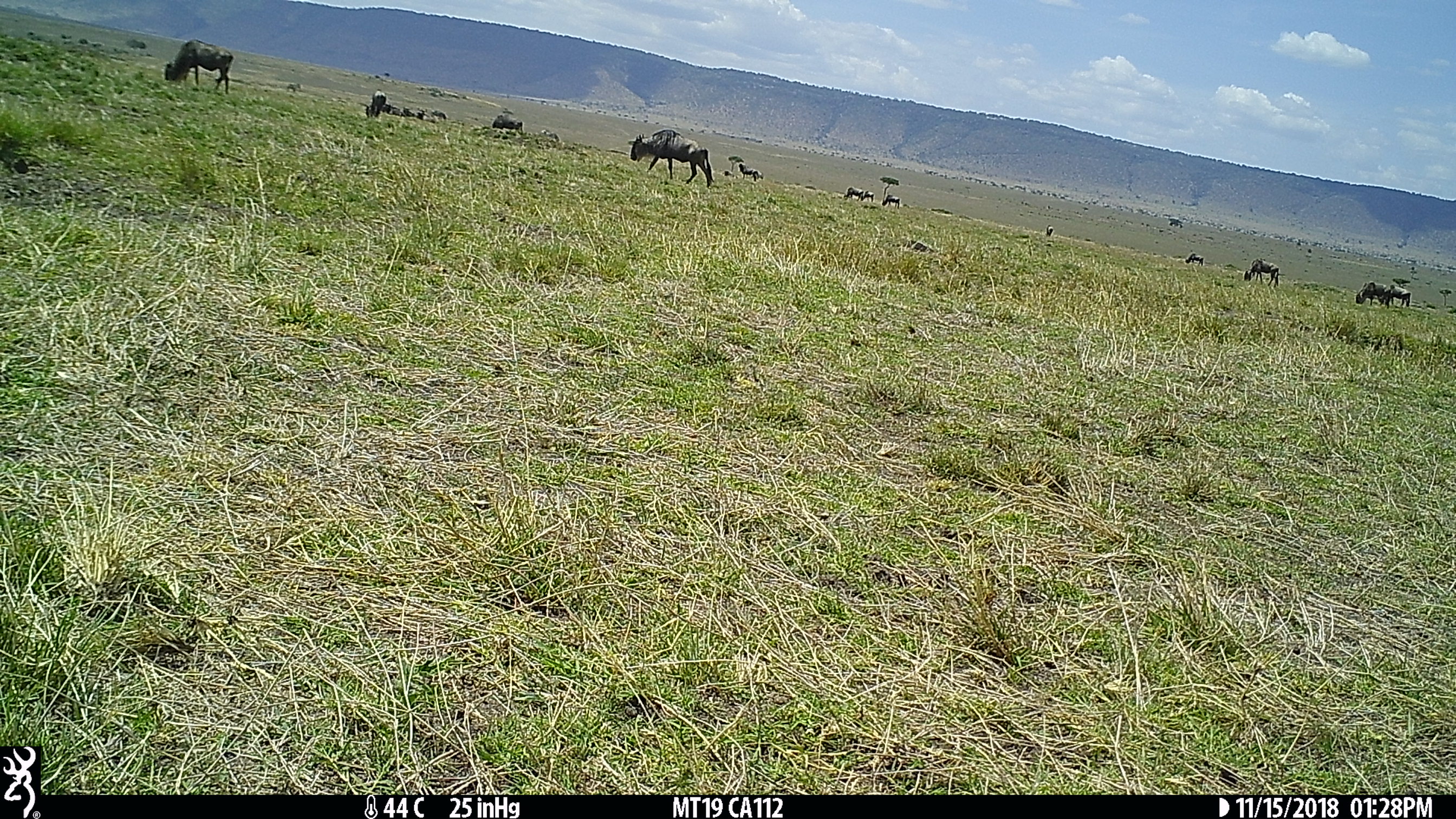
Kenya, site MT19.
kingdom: Animalia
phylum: Chordata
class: Mammalia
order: Artiodactyla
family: Bovidae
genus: Connochaetes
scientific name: Connochaetes taurinus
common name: blue wildebeest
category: wildebeest